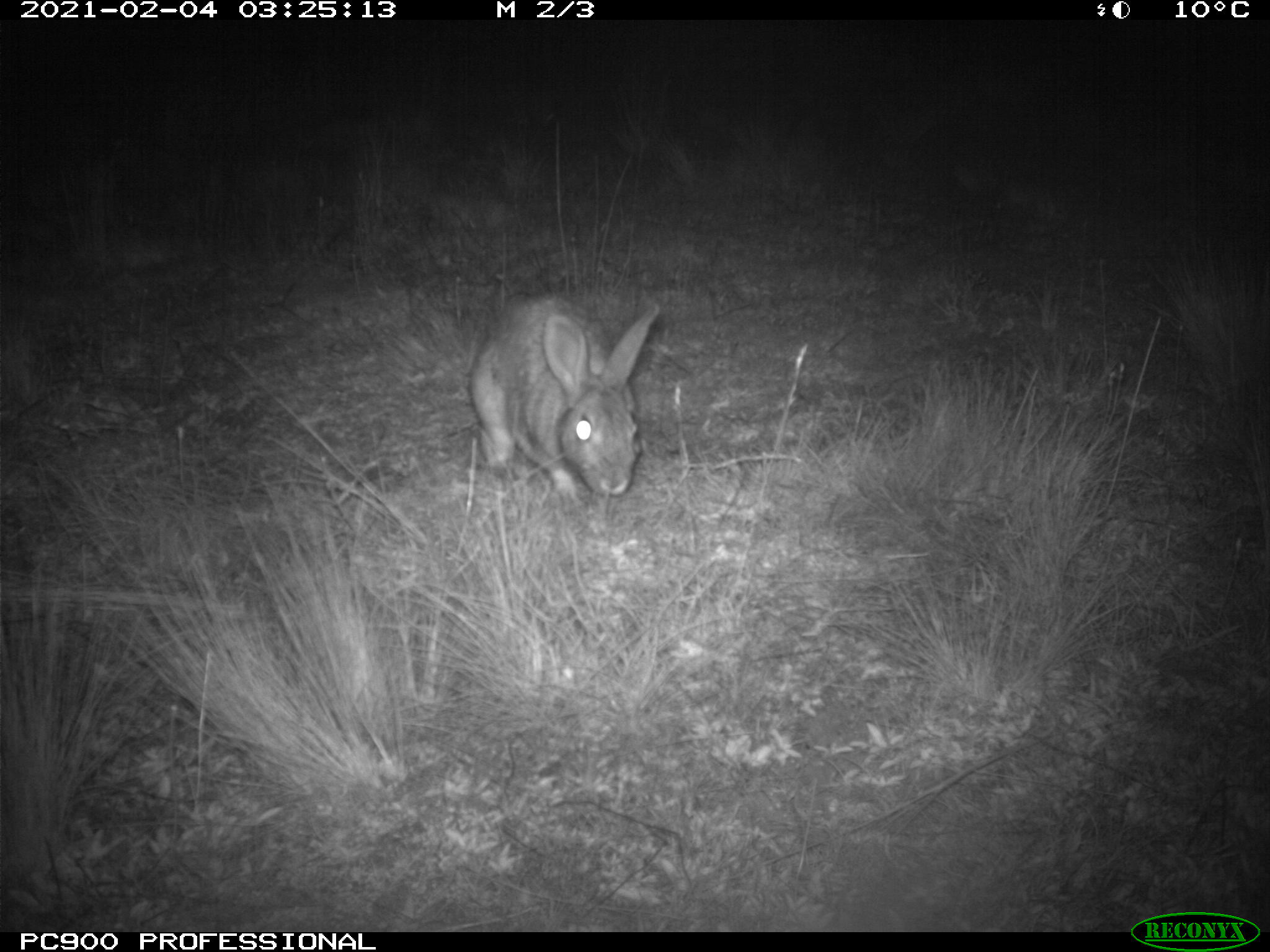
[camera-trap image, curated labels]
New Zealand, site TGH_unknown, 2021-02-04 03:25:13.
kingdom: Animalia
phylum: Chordata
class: Mammalia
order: Lagomorpha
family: Leporidae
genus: Oryctolagus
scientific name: Oryctolagus cuniculus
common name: european rabbit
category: rabbit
Rabbit (european rabbit) (Oryctolagus cuniculus).